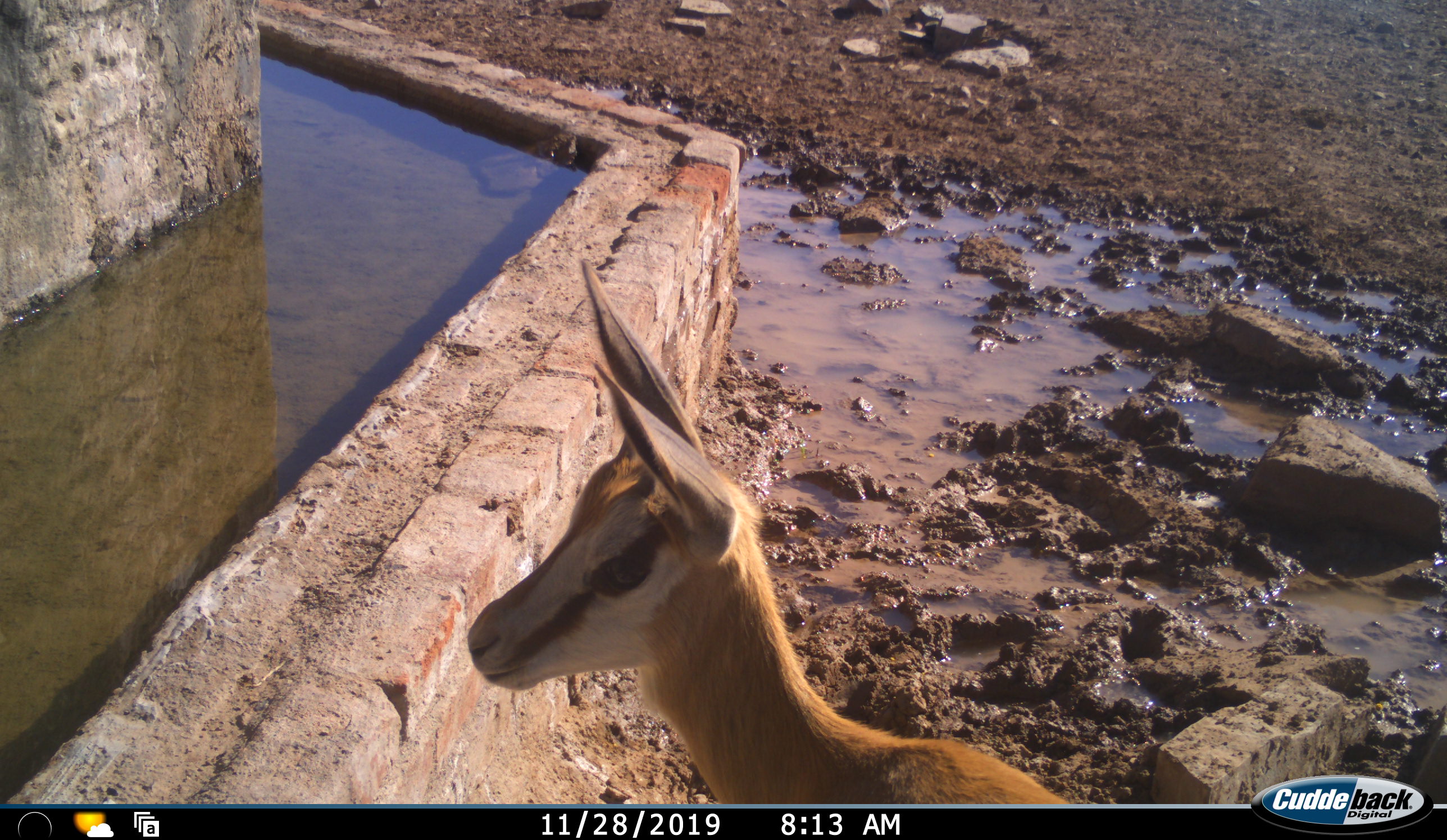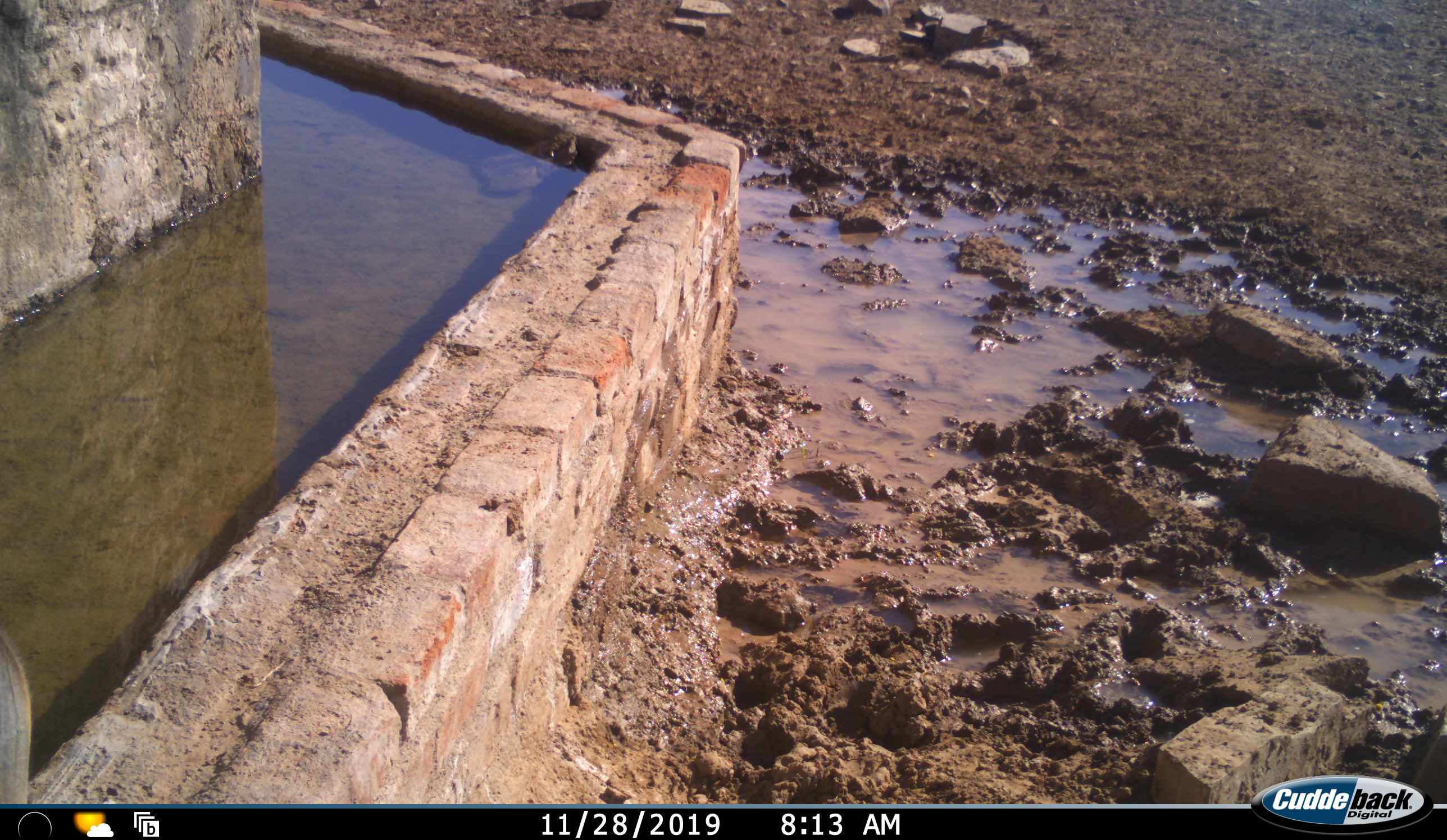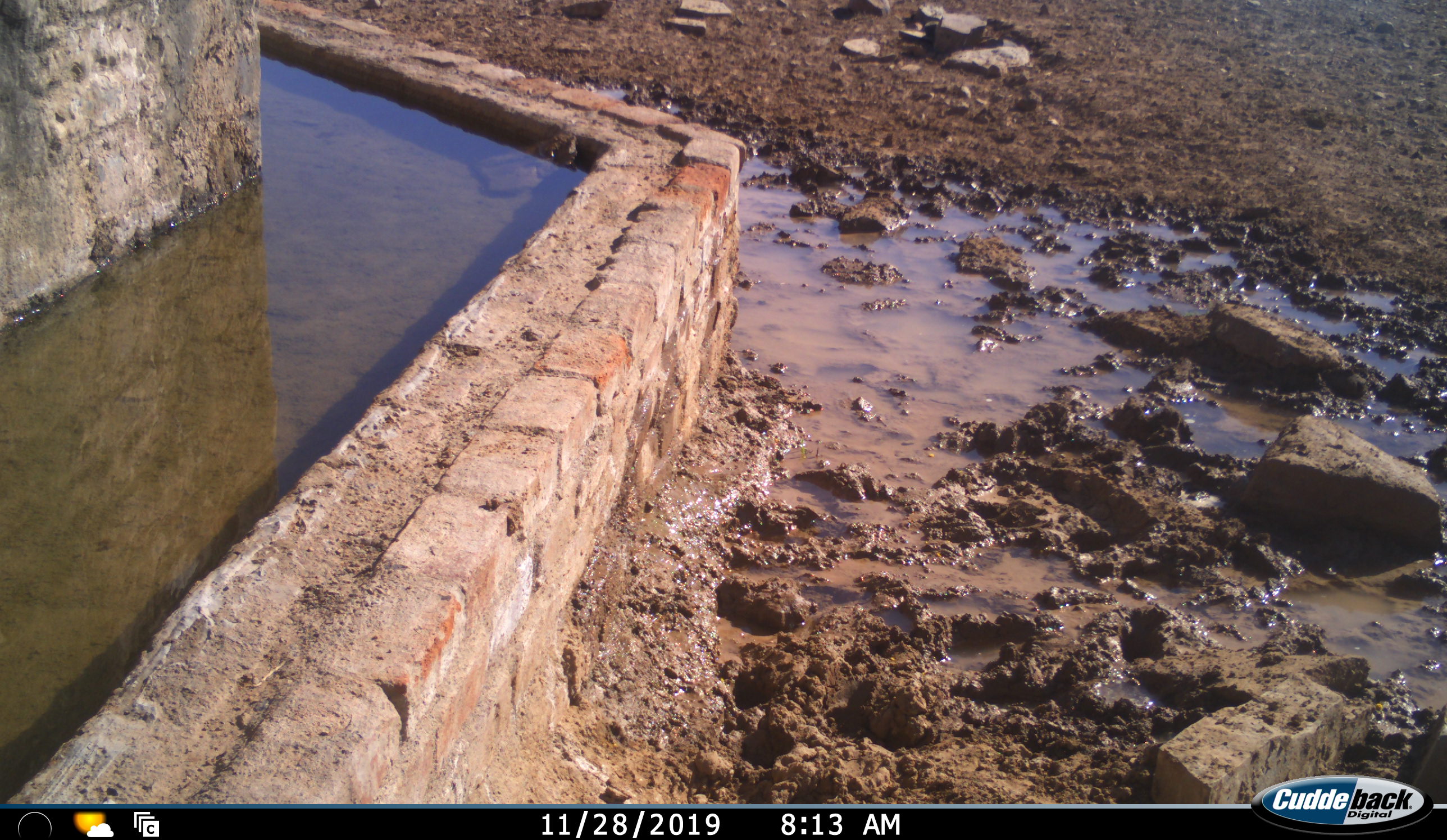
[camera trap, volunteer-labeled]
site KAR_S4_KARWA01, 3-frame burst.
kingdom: Animalia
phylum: Chordata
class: Mammalia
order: Artiodactyla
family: Bovidae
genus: Antidorcas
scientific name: Antidorcas marsupialis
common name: springbok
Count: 1.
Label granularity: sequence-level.